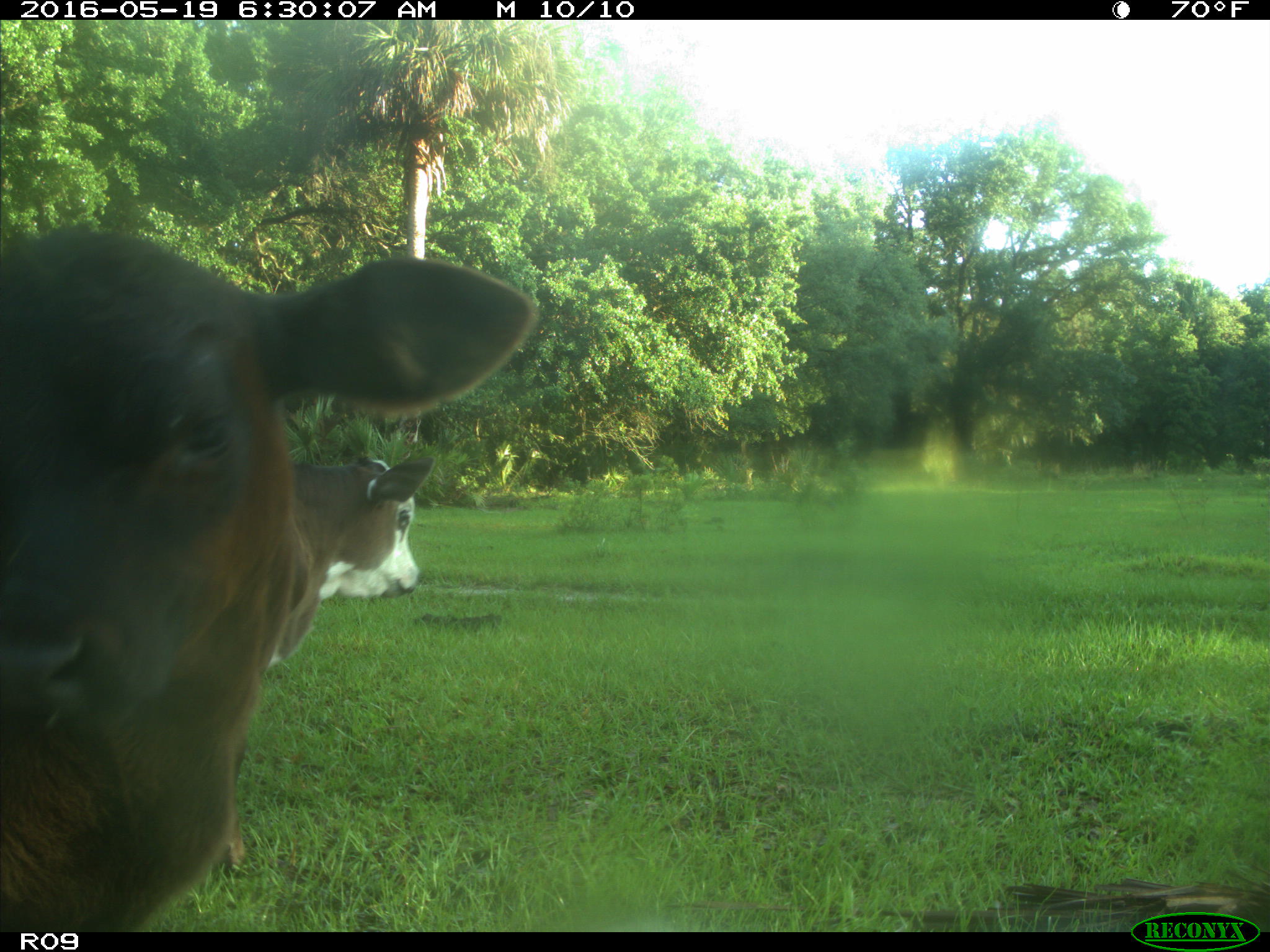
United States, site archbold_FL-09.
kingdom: Animalia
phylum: Chordata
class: Mammalia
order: Artiodactyla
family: Bovidae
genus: Bos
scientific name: Bos taurus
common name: domestic cow